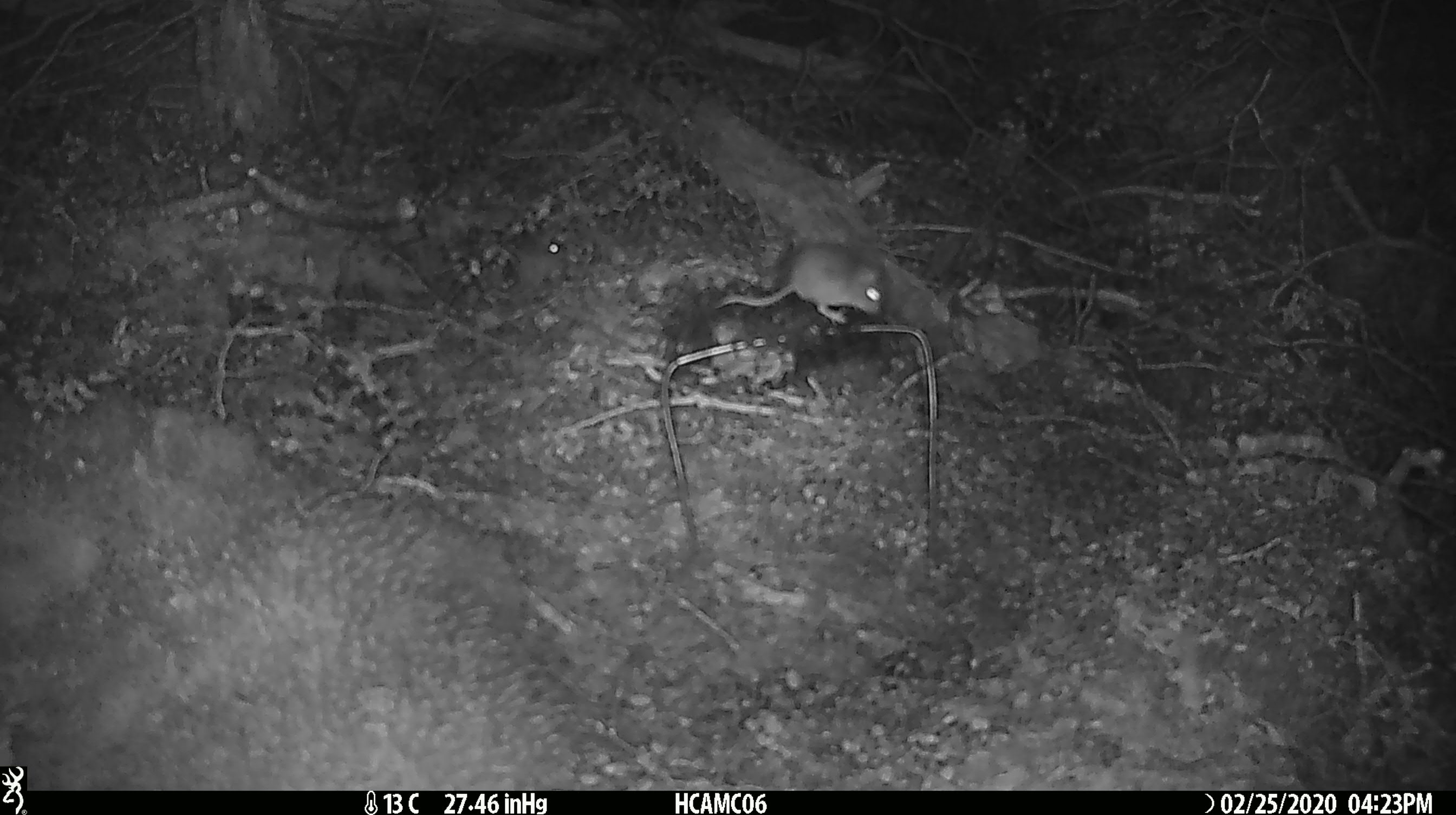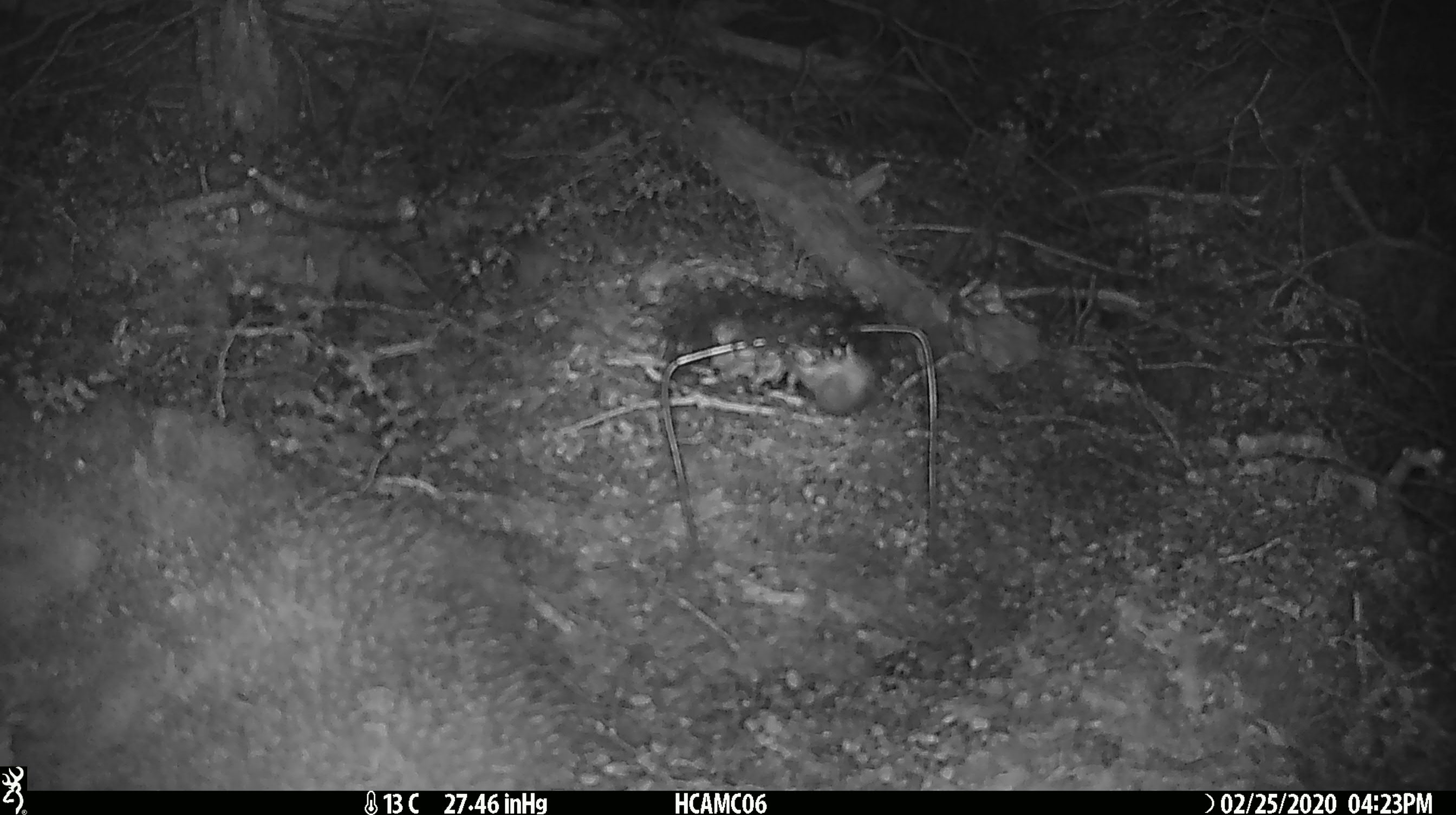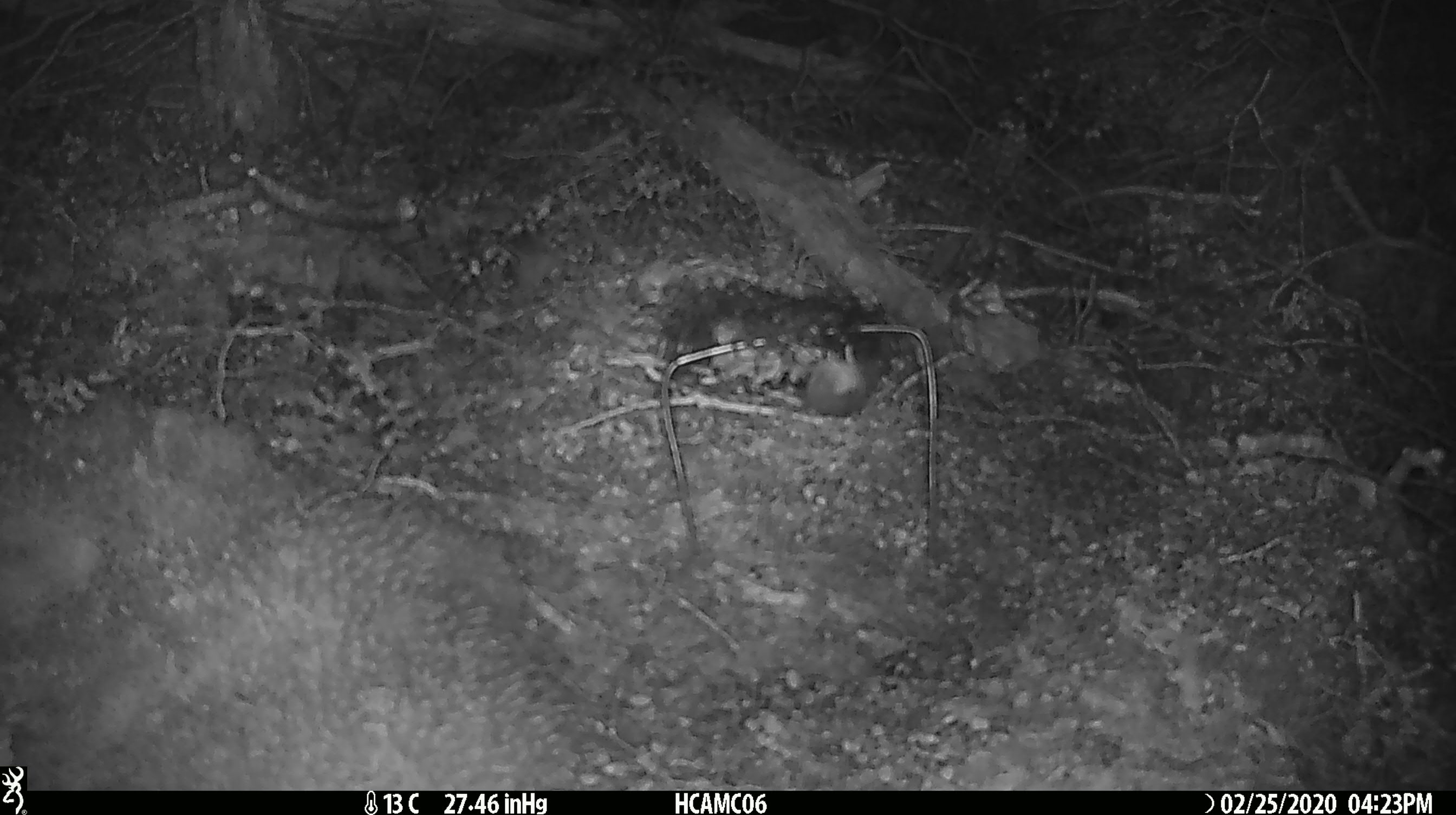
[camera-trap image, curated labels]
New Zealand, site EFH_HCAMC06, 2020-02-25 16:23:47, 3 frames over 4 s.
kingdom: Animalia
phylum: Chordata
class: Mammalia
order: Rodentia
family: Muridae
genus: Mus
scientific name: Mus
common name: mouse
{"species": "mouse (Mus)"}